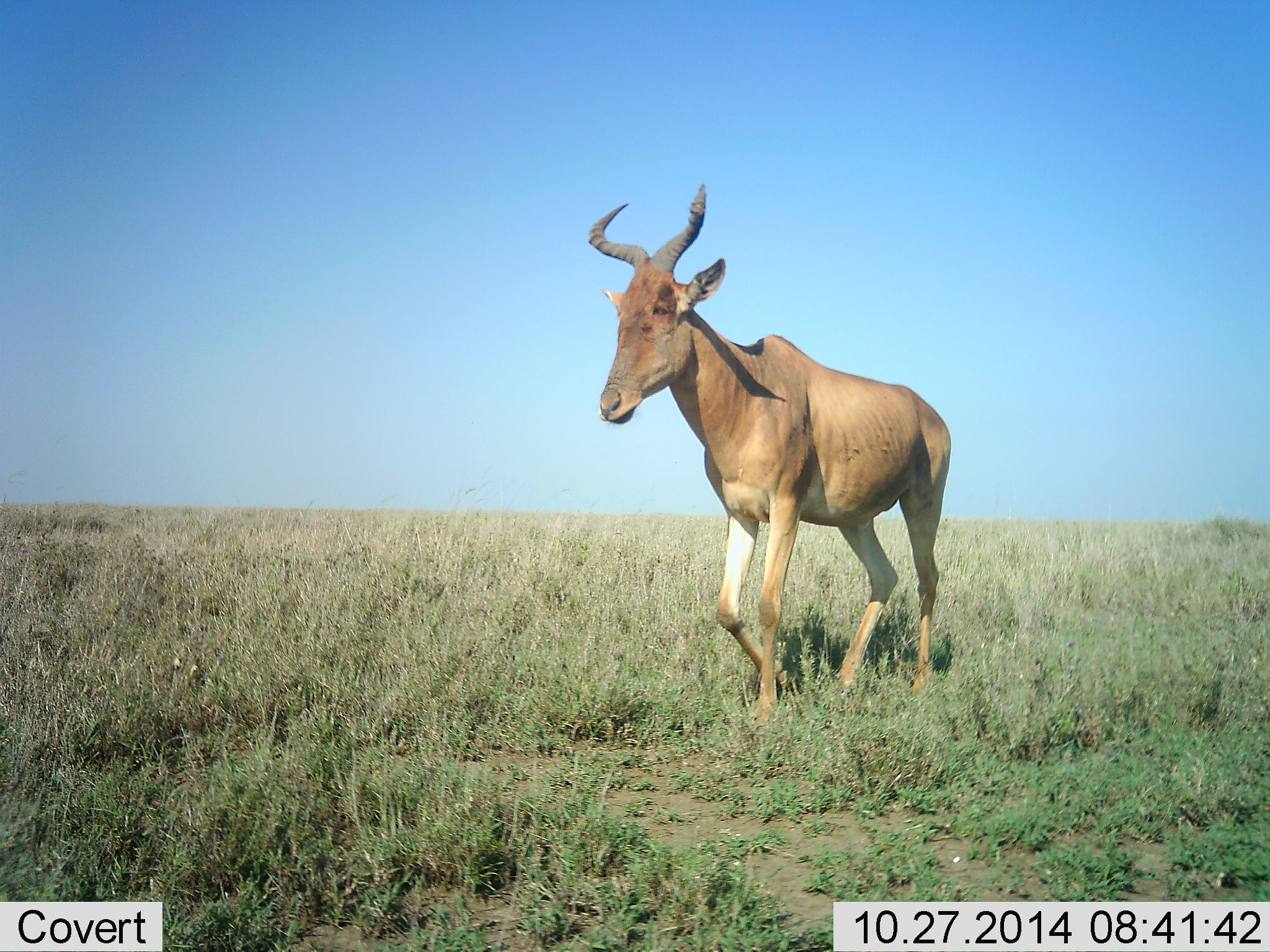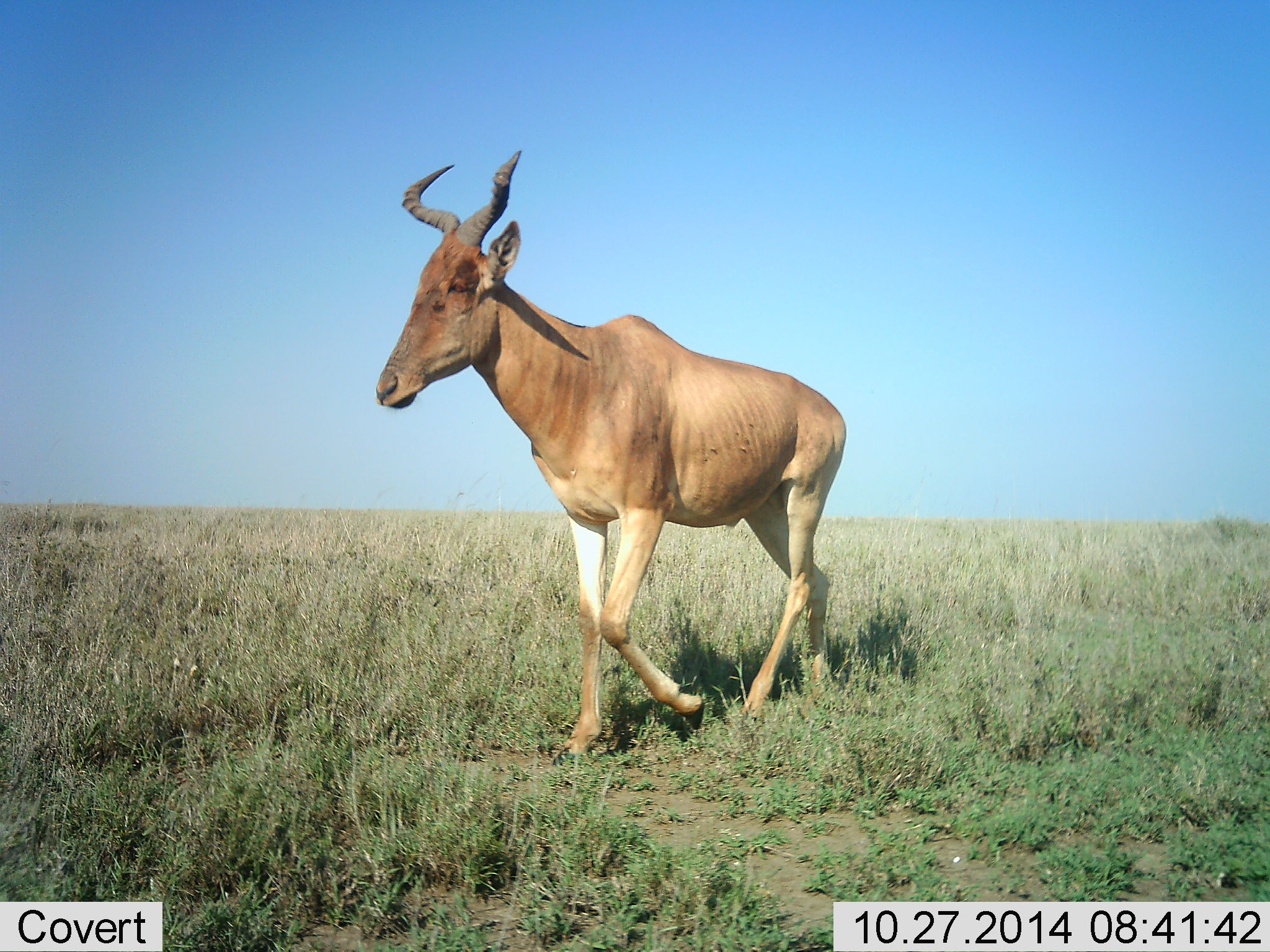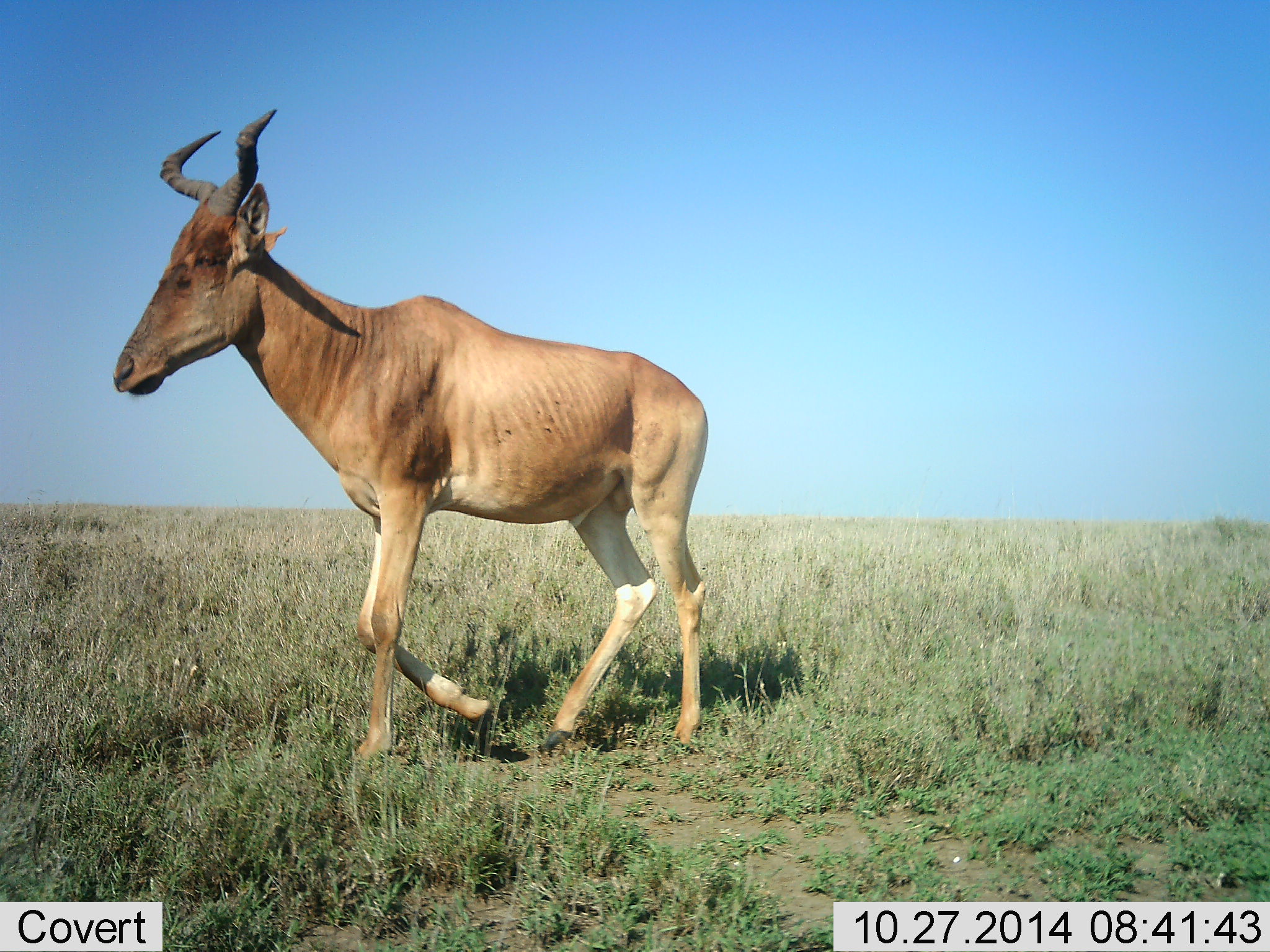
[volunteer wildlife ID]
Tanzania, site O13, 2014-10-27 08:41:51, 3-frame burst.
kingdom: Animalia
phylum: Chordata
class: Mammalia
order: Artiodactyla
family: Bovidae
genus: Alcelaphus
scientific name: Alcelaphus buselaphus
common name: hartebeest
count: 1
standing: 11%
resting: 0%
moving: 89%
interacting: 0%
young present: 0%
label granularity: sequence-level